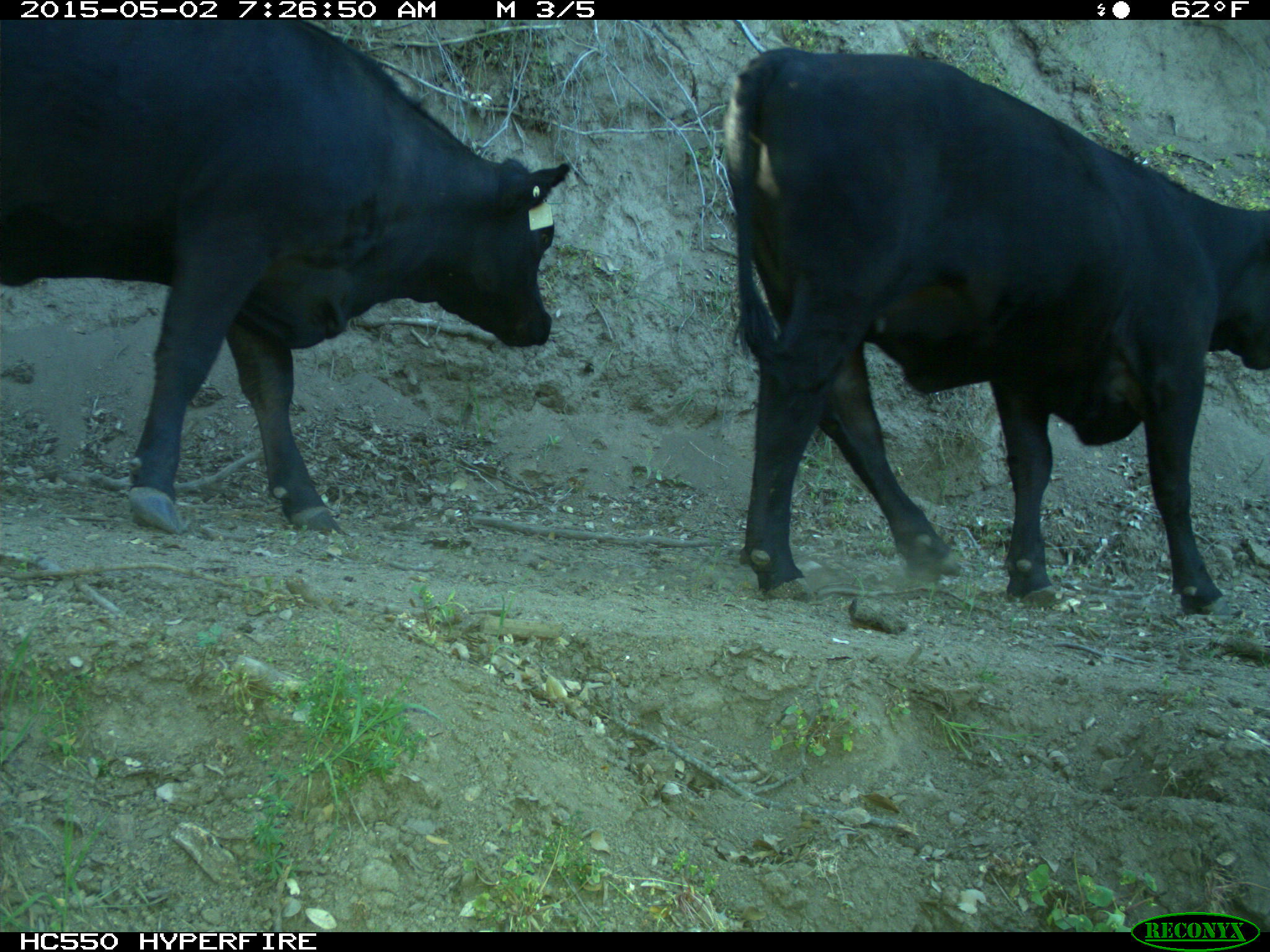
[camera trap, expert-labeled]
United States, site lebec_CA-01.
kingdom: Animalia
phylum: Chordata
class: Mammalia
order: Artiodactyla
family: Bovidae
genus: Bos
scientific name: Bos taurus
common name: domestic cow